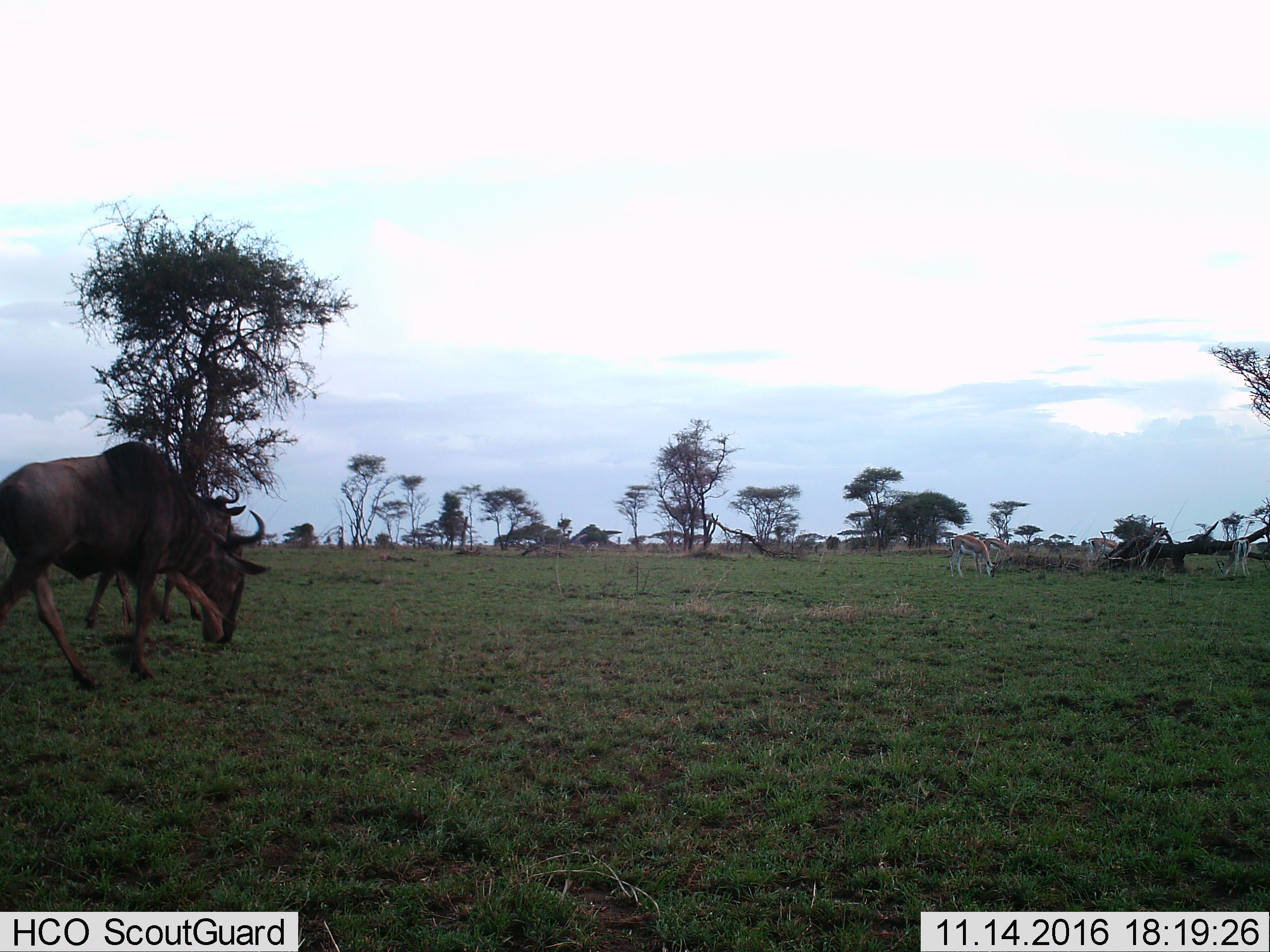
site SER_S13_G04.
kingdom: Animalia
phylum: Chordata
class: Mammalia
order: Artiodactyla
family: Bovidae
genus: Connochaetes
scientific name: Connochaetes taurinus taurinus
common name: blue wildebeest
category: wildebeestblue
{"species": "wildebeestblue (blue wildebeest) (Connochaetes taurinus taurinus)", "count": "2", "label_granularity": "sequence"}